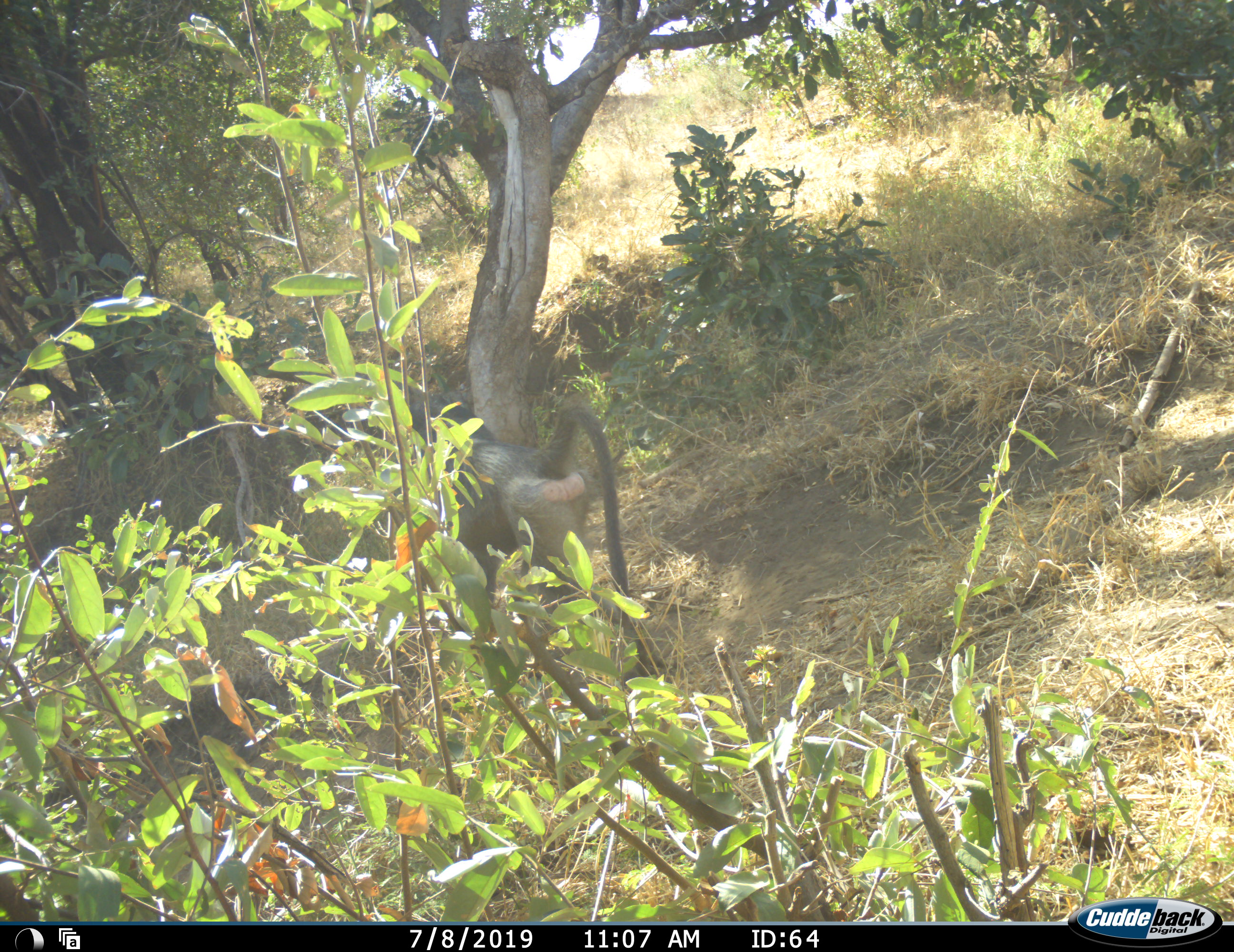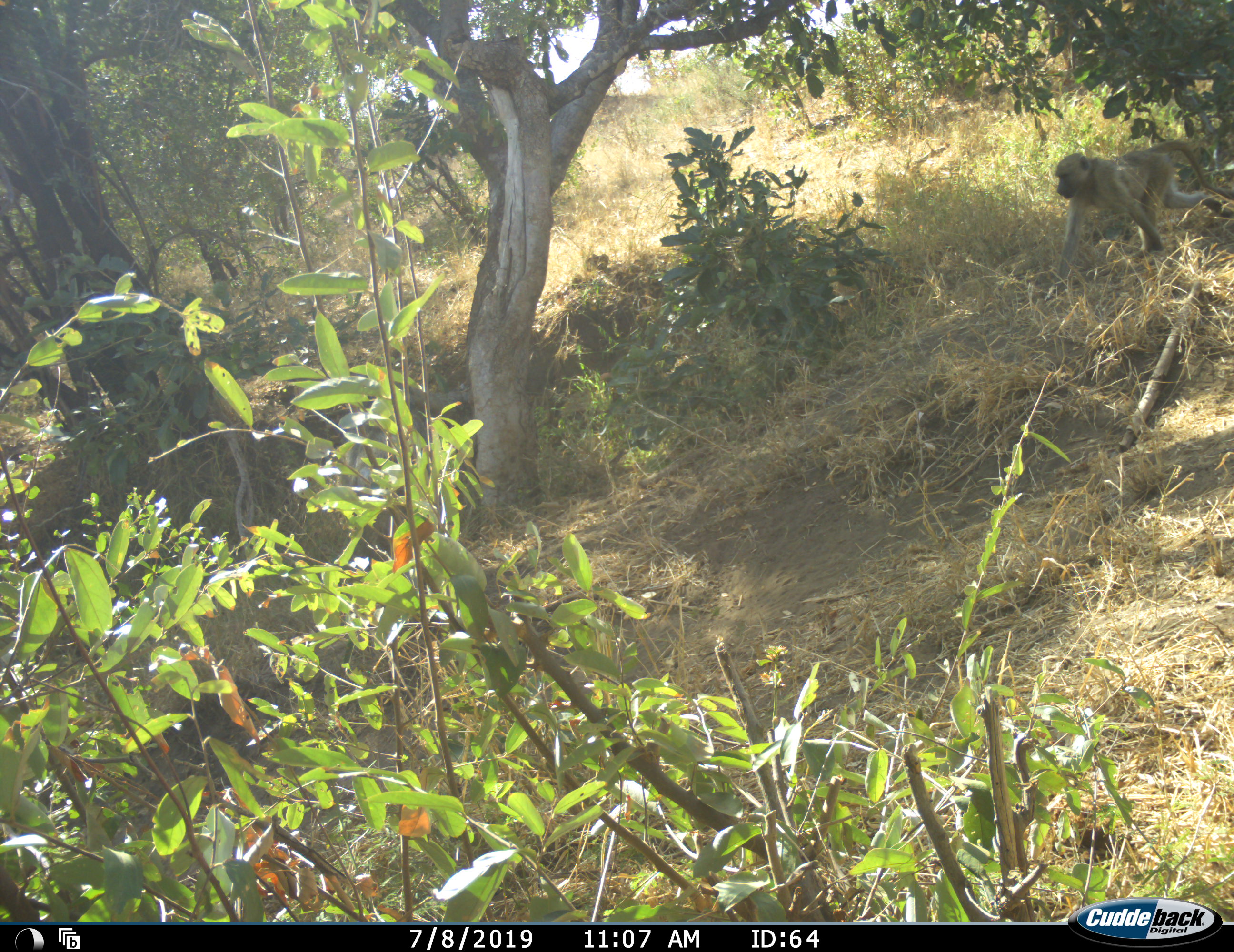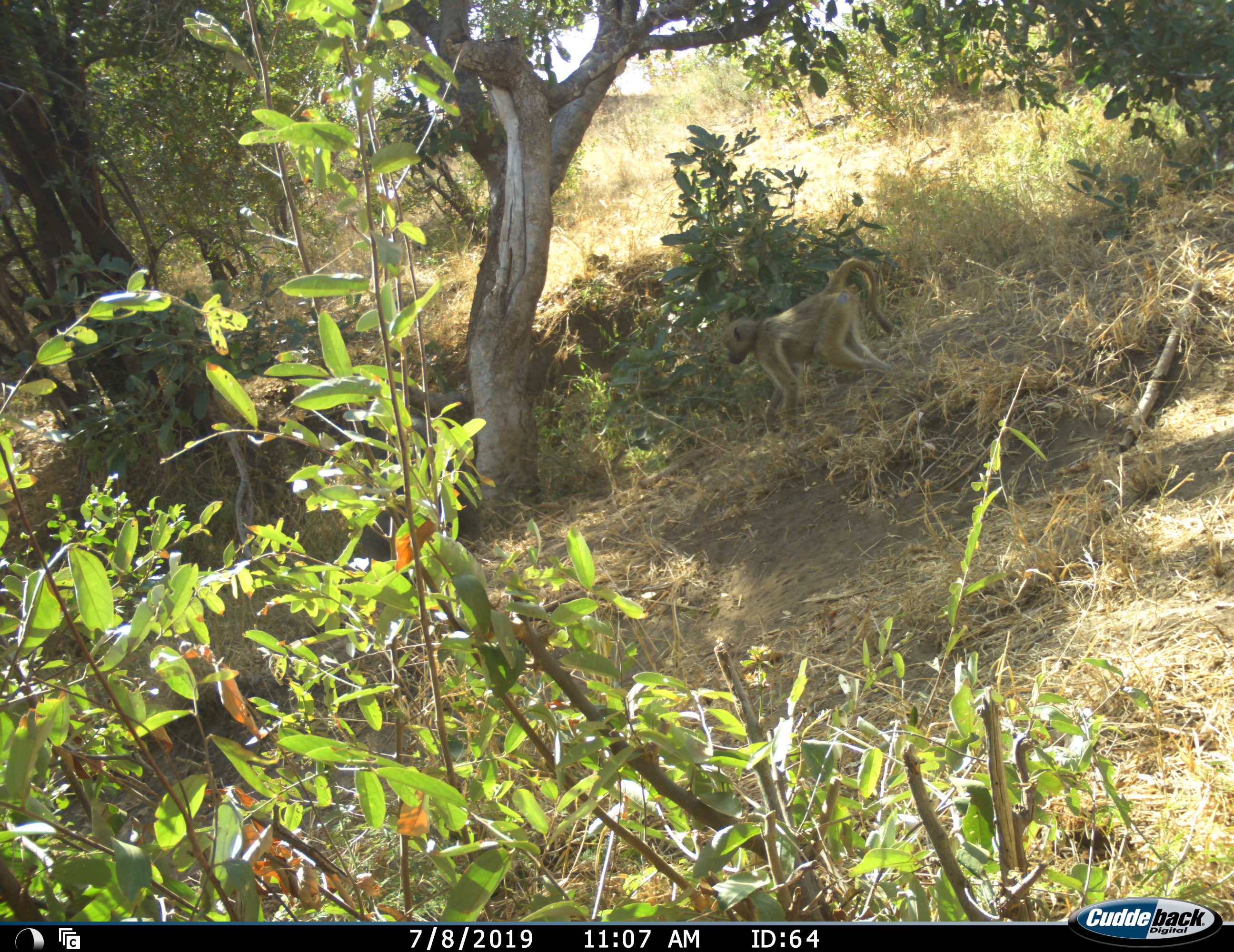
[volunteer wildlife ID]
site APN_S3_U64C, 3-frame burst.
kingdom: Animalia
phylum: Chordata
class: Mammalia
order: Primates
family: Cercopithecidae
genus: Papio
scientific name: Papio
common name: baboon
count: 2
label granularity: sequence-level